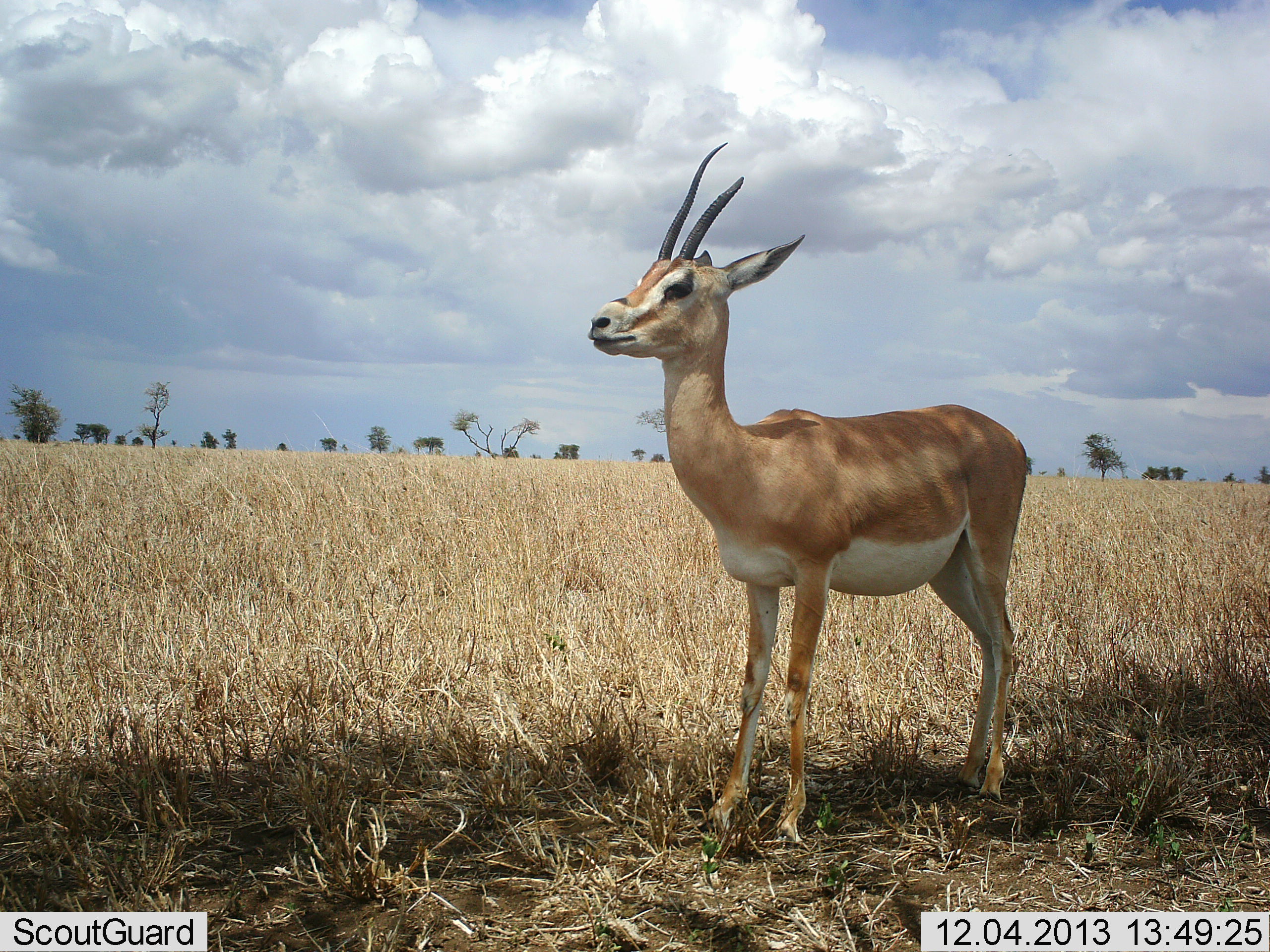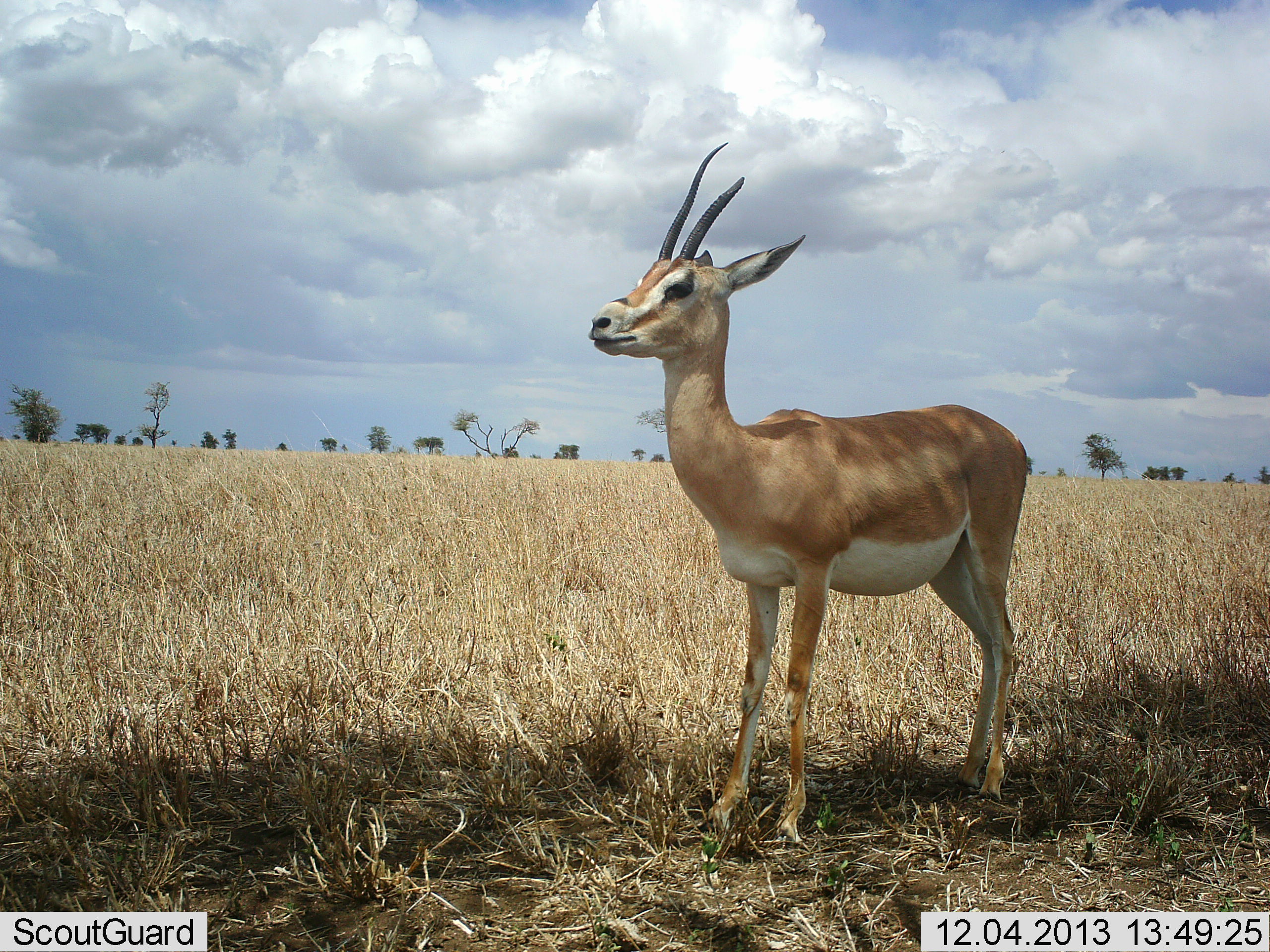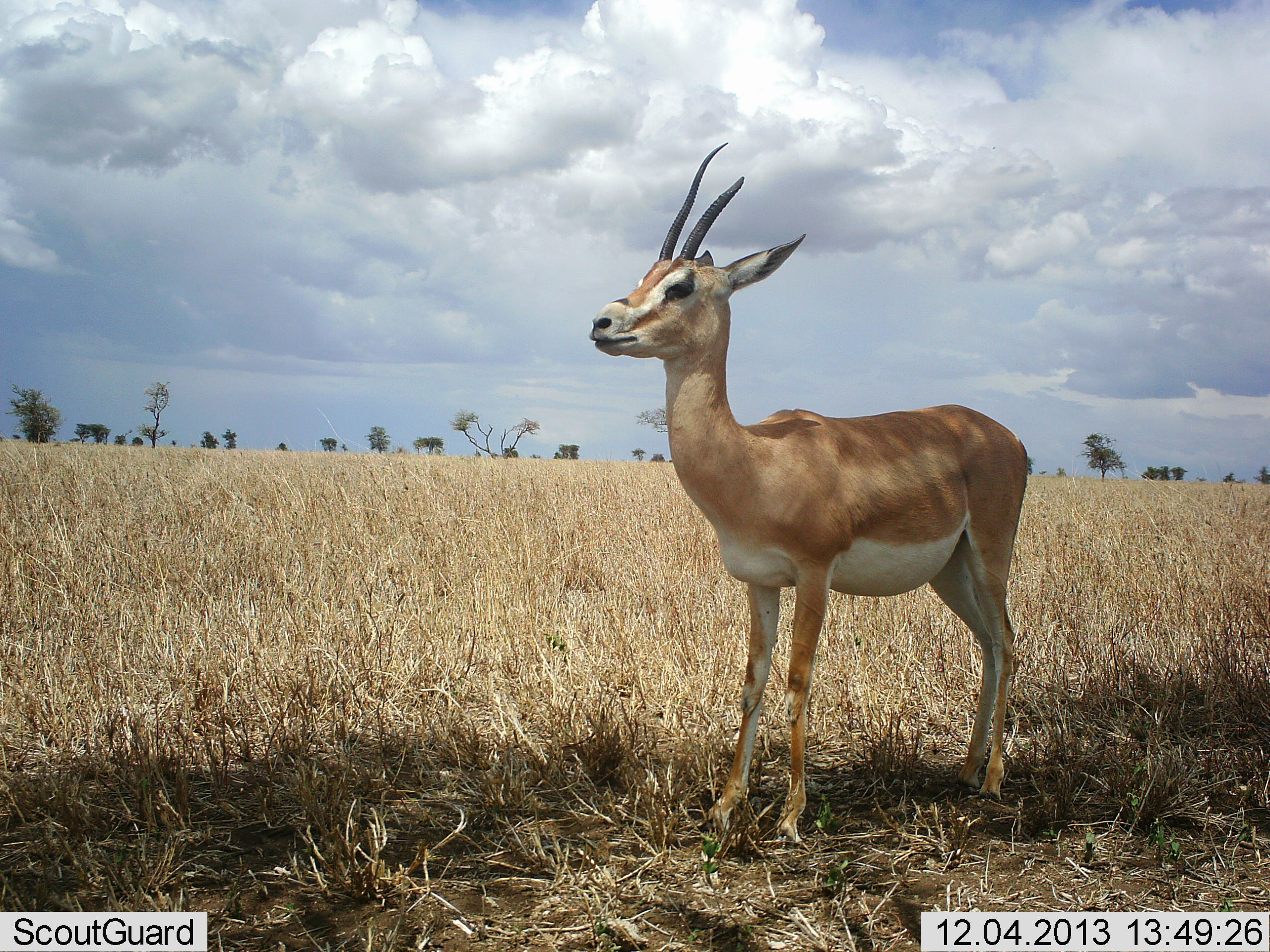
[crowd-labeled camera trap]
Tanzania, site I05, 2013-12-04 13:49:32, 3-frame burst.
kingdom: Animalia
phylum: Chordata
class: Mammalia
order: Artiodactyla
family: Bovidae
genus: Nanger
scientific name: Nanger granti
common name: grant's gazelle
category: gazellegrants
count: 1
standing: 100%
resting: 0%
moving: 0%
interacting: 0%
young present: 0%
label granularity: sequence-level